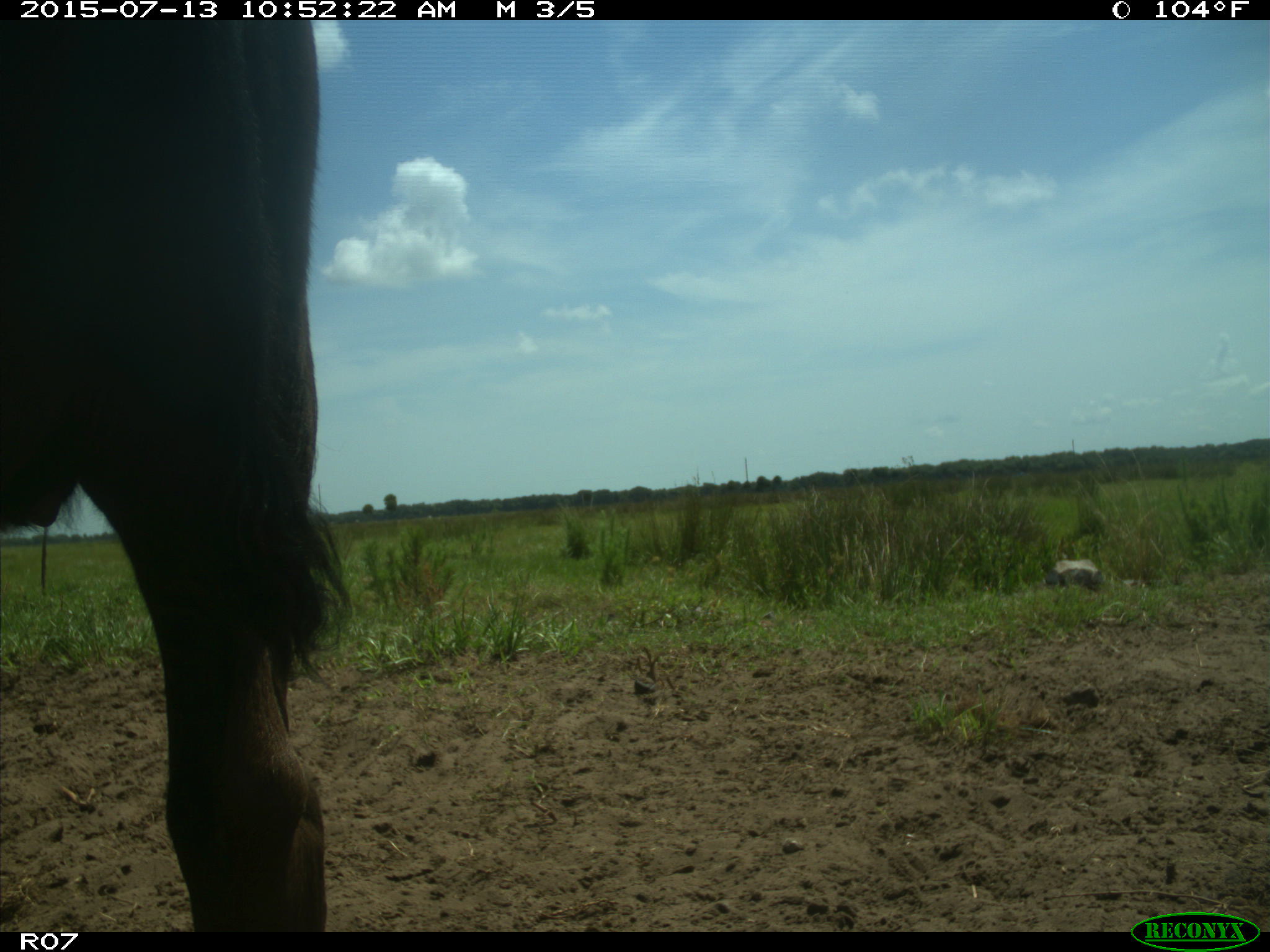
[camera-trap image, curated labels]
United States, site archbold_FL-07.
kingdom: Animalia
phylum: Chordata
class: Mammalia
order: Artiodactyla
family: Bovidae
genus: Bos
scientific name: Bos taurus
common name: domestic cow